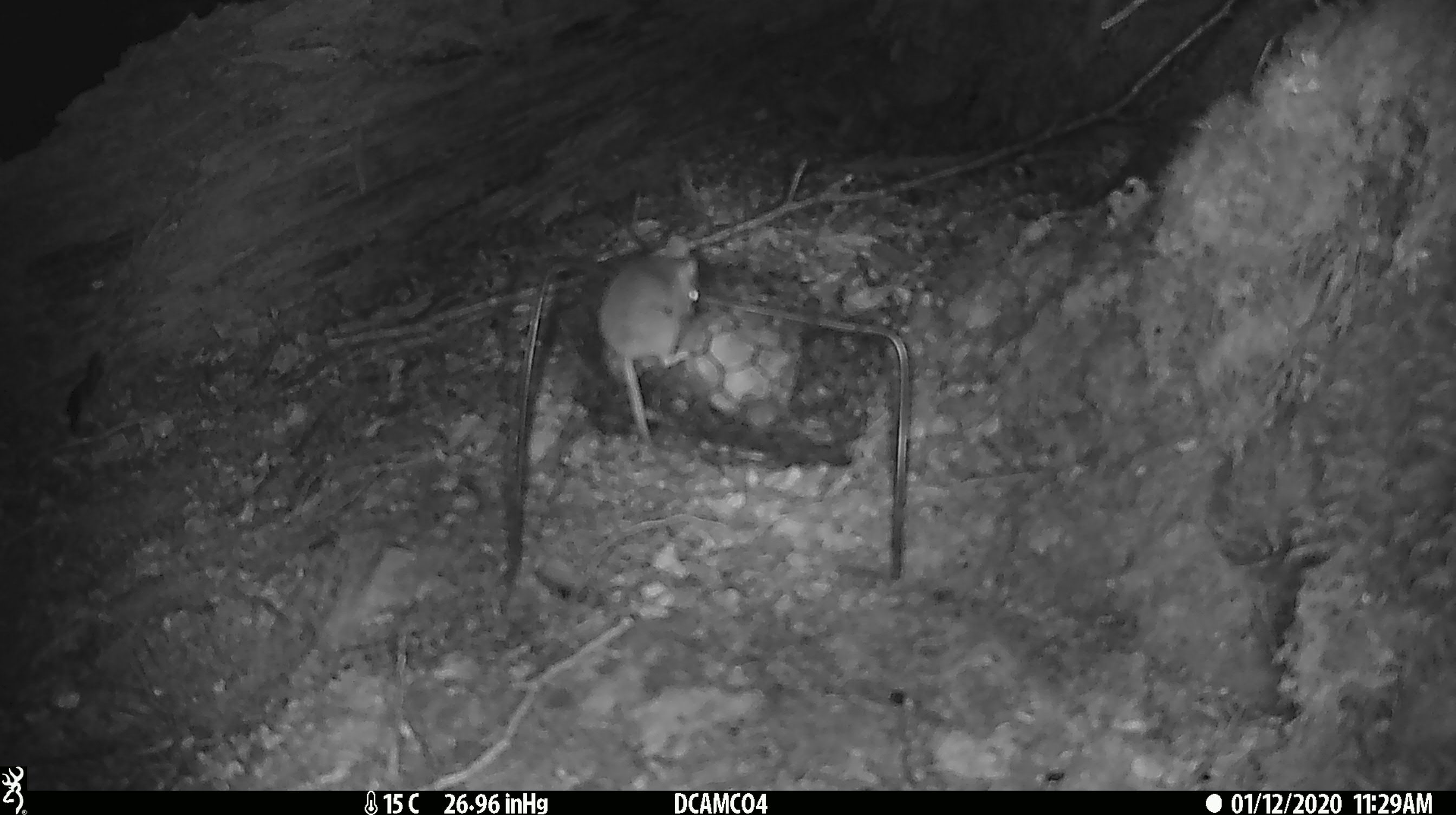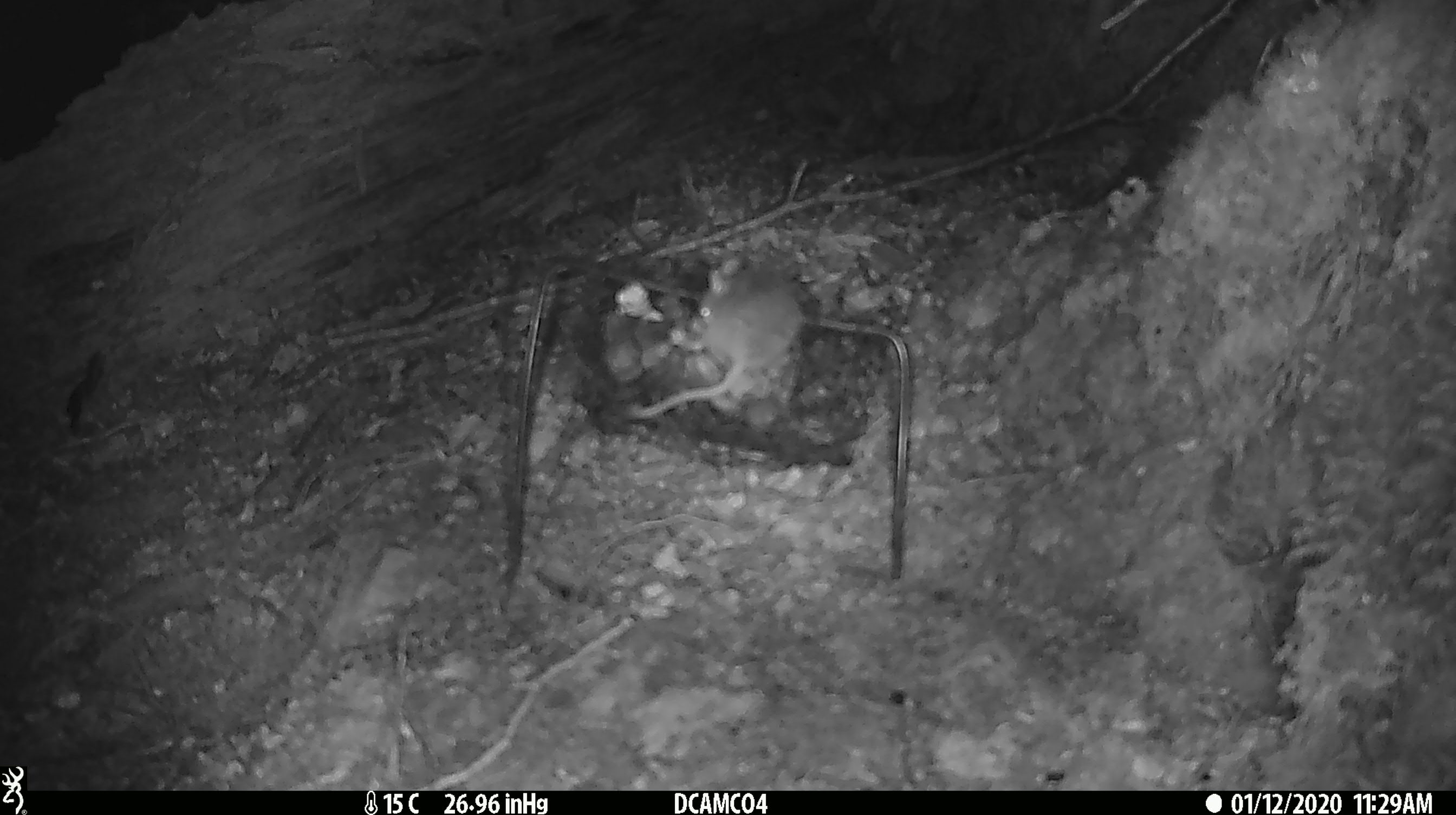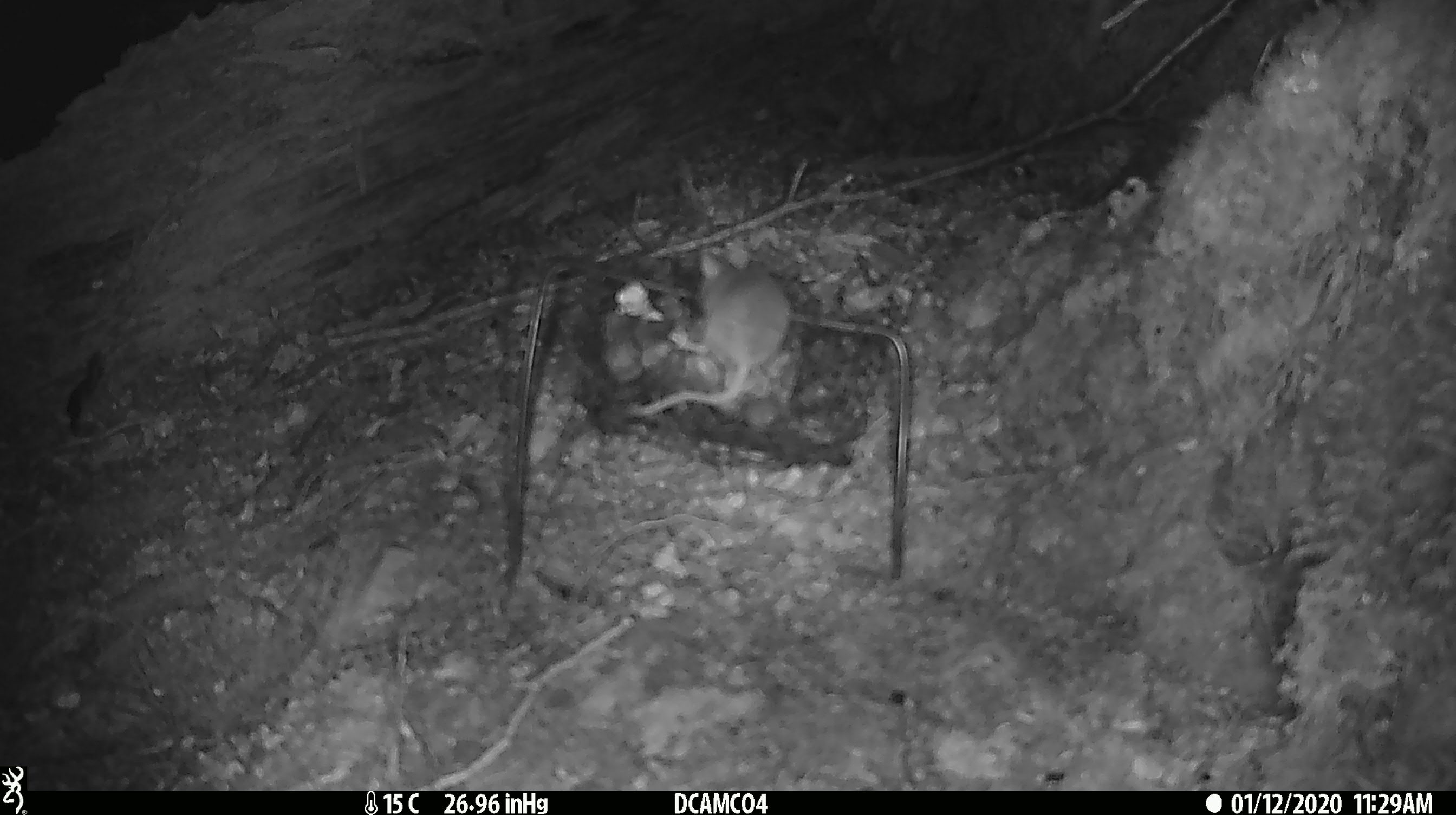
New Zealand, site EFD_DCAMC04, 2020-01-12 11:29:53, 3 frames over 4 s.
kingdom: Animalia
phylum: Chordata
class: Mammalia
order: Rodentia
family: Muridae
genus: Mus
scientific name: Mus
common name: mouse